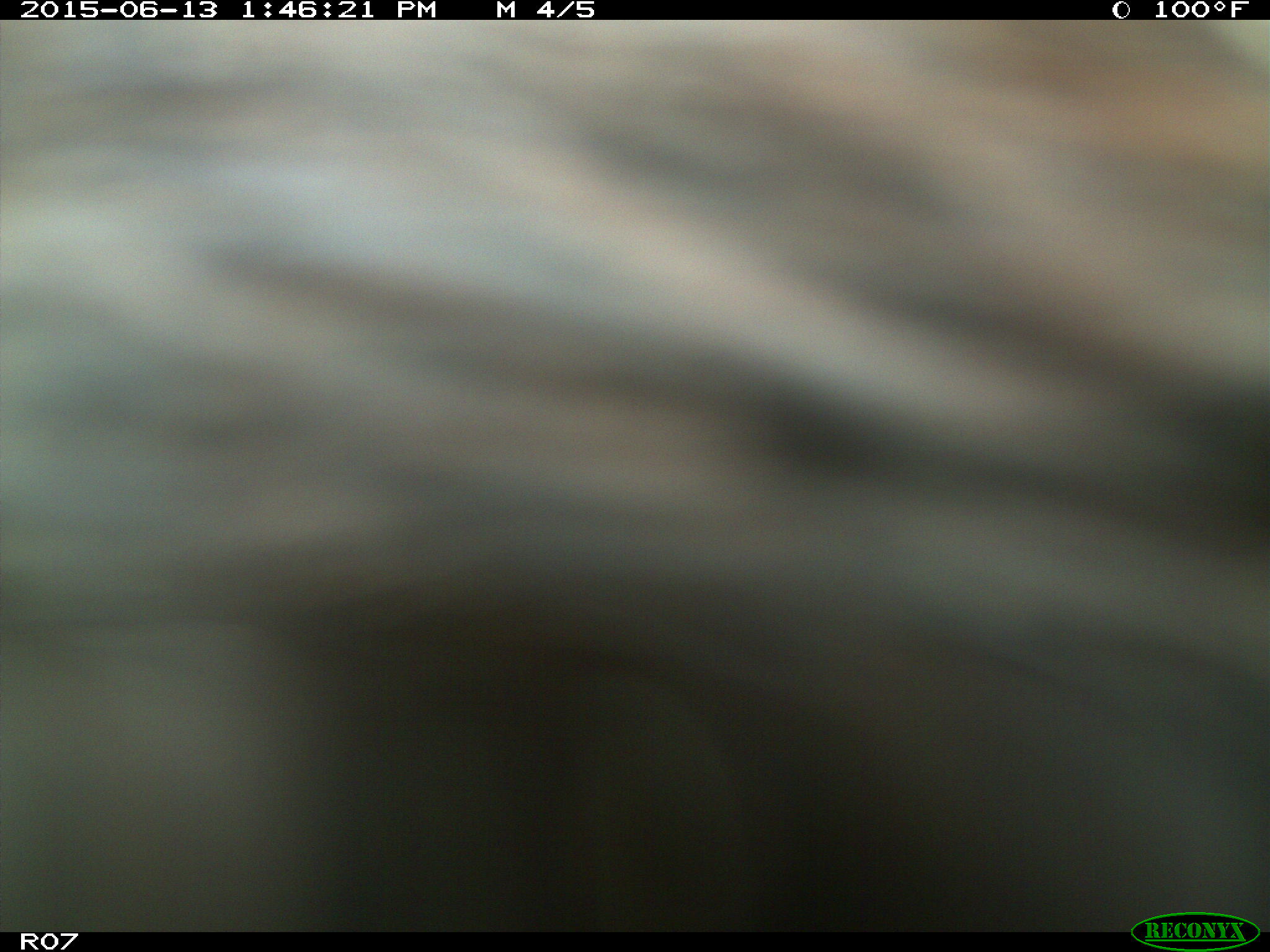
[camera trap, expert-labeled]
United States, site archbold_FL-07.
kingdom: Animalia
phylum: Chordata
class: Mammalia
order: Artiodactyla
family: Bovidae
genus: Bos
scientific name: Bos taurus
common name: domestic cow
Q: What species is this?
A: Bos taurus (domestic cow).